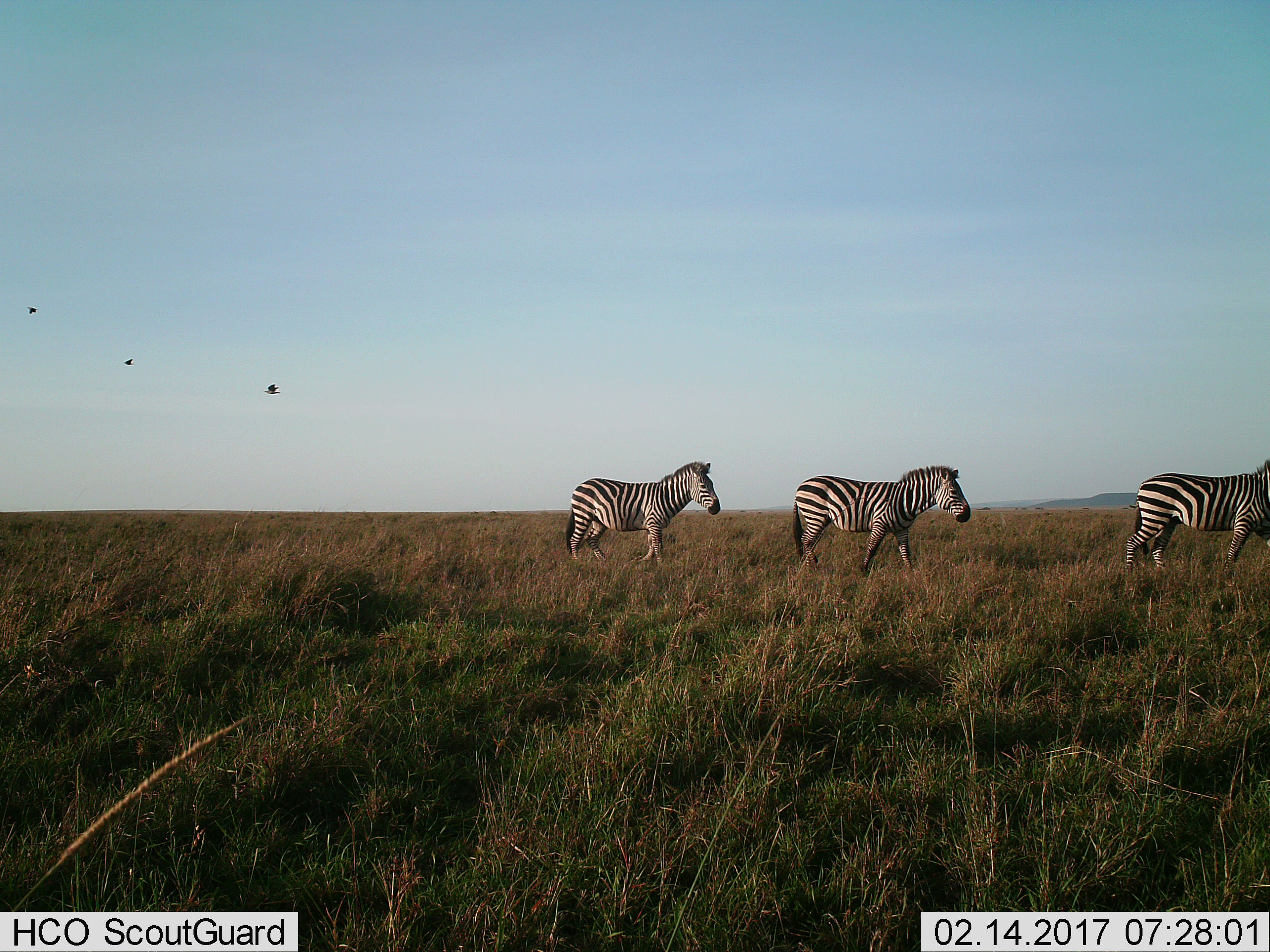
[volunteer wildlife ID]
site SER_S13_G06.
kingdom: Animalia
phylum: Chordata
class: Mammalia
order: Perissodactyla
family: Equidae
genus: Equus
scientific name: Equus quagga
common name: plains zebra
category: zebraplains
Zebraplains (plains zebra) (Equus quagga), count 3. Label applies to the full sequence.